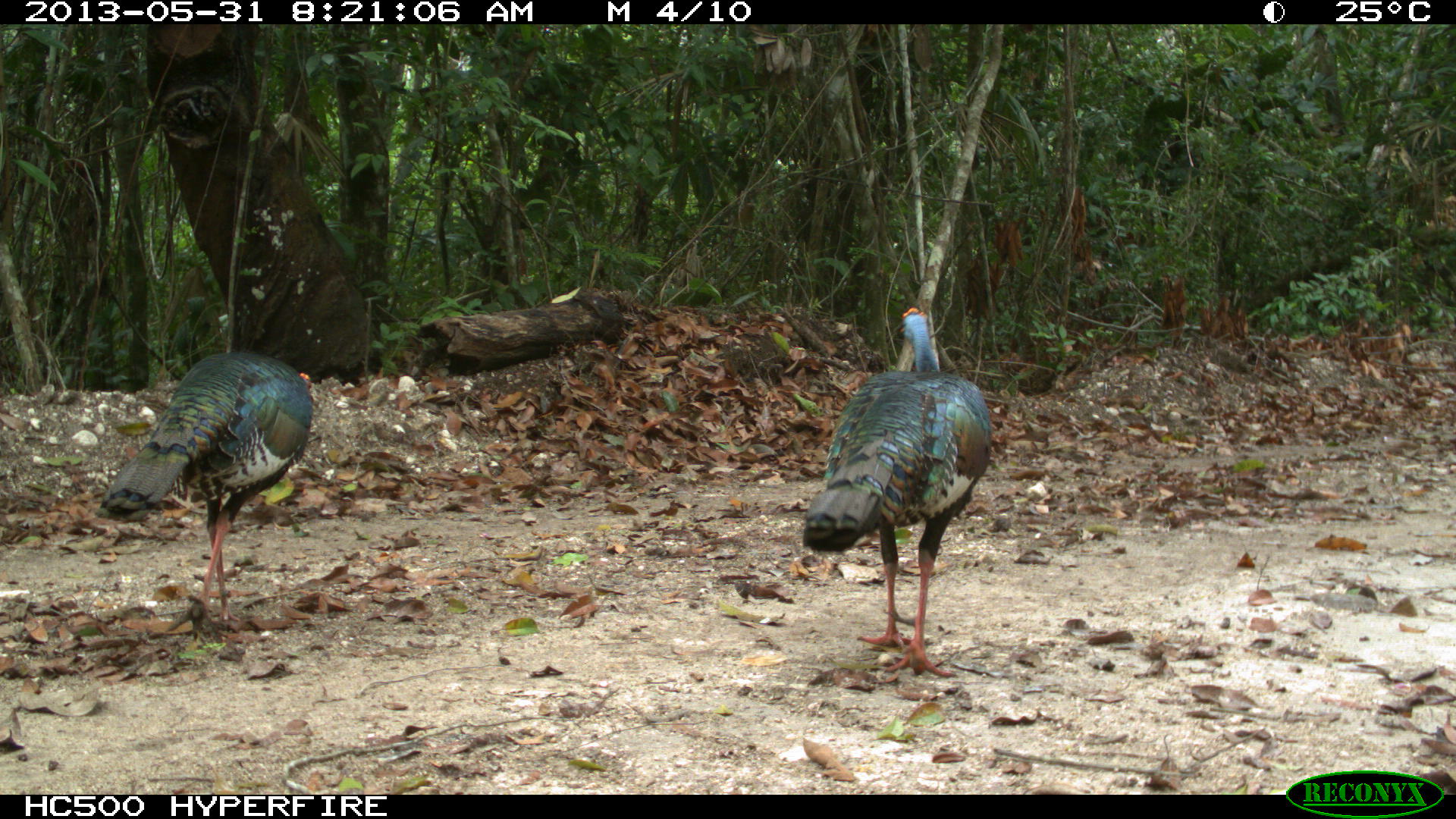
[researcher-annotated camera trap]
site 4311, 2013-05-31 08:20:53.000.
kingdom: Animalia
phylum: Chordata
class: Aves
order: Galliformes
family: Phasianidae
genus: Meleagris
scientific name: Meleagris ocellata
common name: ocellated turkey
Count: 2.